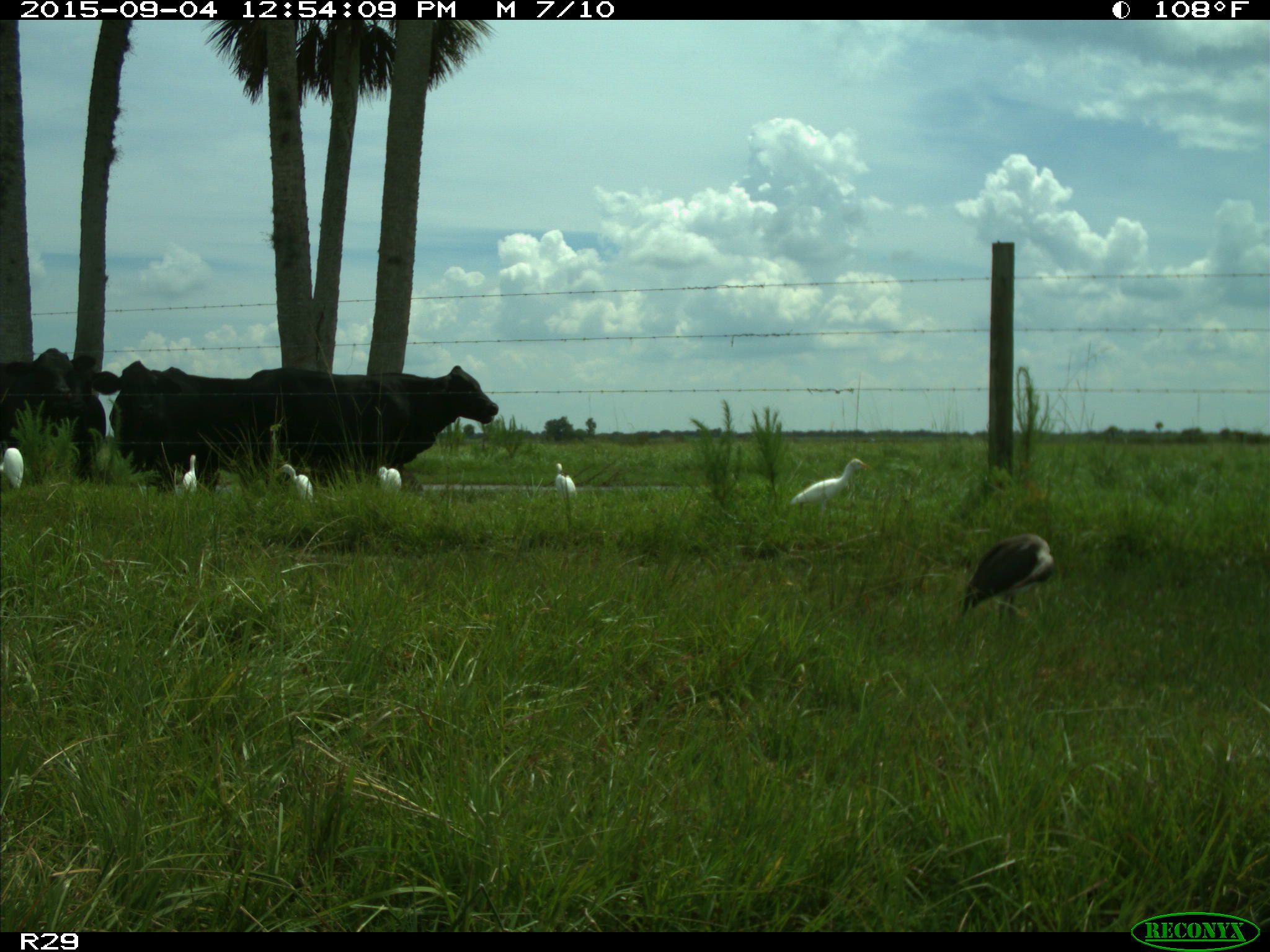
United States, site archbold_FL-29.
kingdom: Animalia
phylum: Chordata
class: Mammalia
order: Artiodactyla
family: Bovidae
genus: Bos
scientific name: Bos taurus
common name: domestic cow